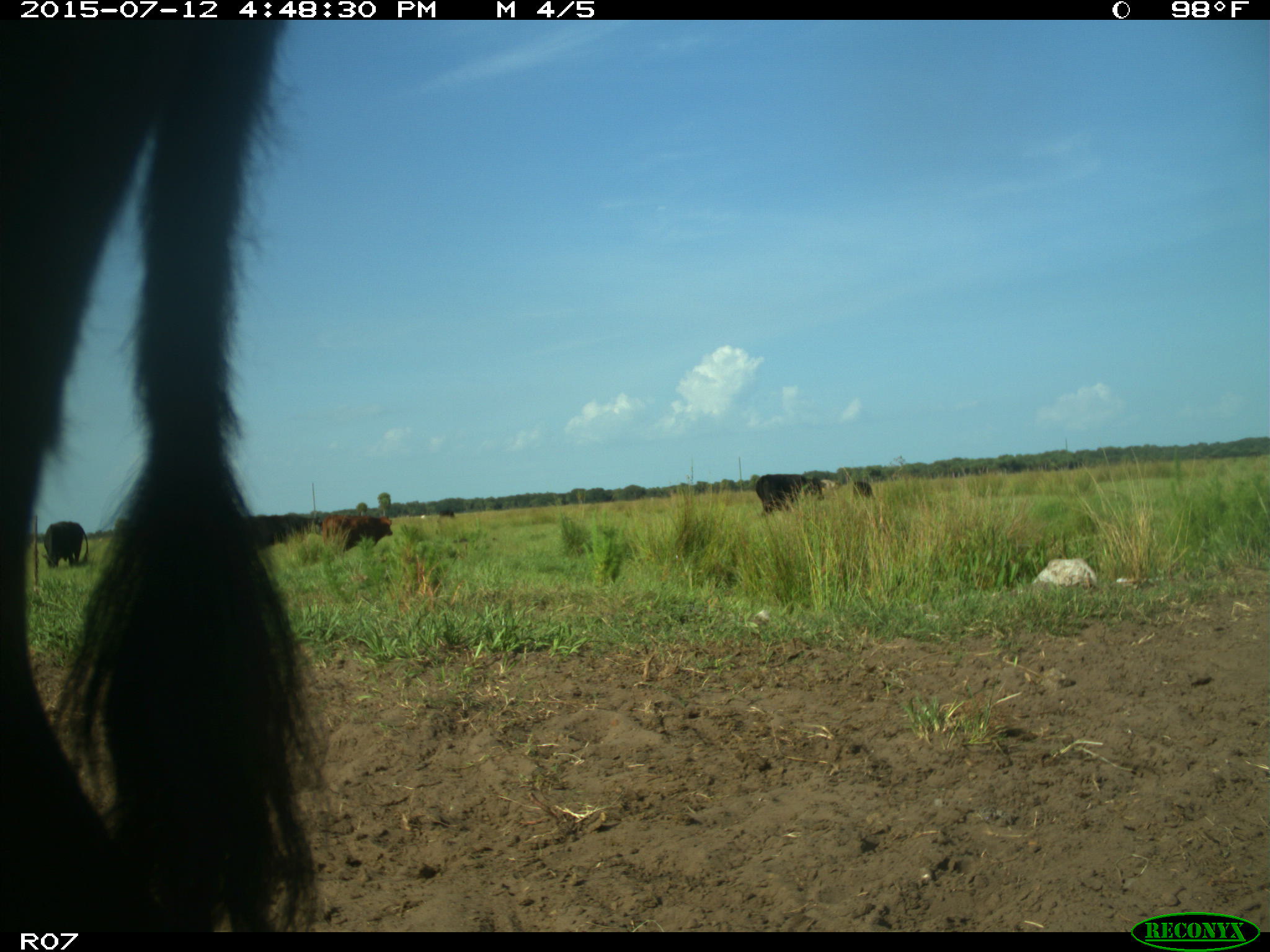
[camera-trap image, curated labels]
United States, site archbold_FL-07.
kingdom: Animalia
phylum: Chordata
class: Mammalia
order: Artiodactyla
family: Bovidae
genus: Bos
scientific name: Bos taurus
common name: domestic cow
Bos taurus (domestic cow).